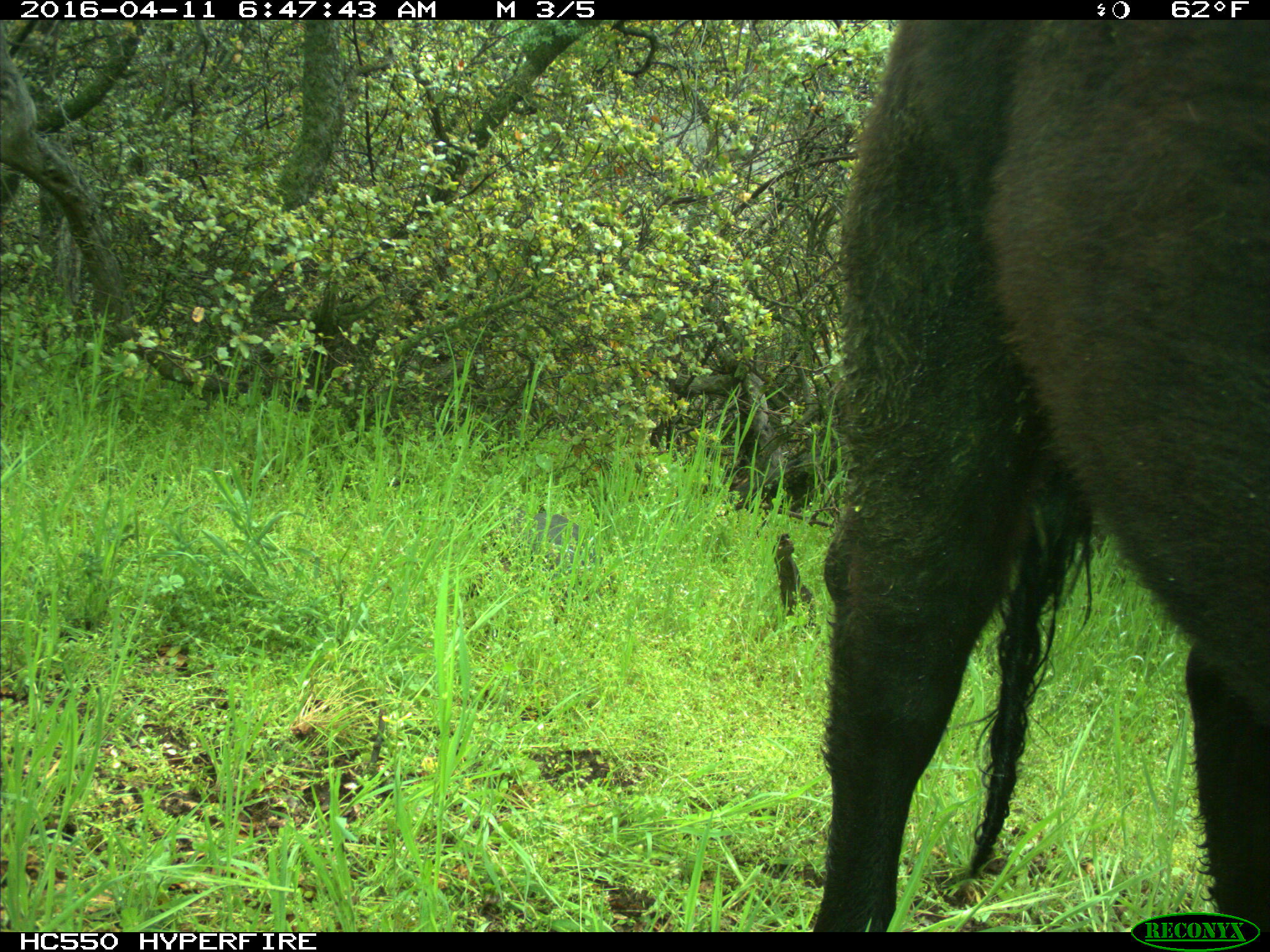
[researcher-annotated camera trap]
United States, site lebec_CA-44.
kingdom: Animalia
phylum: Chordata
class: Mammalia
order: Artiodactyla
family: Bovidae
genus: Bos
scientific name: Bos taurus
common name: domestic cow